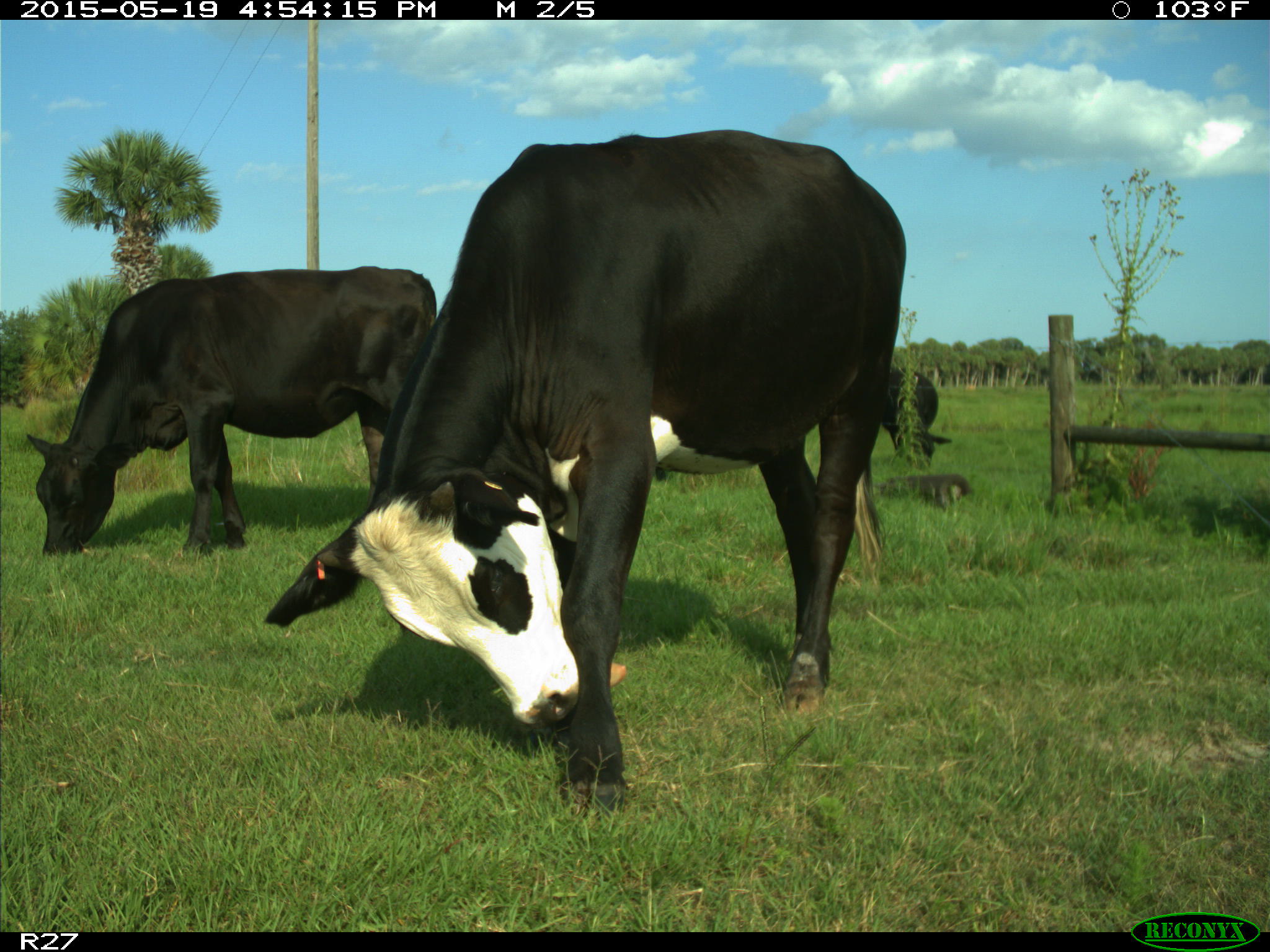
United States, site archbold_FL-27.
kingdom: Animalia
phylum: Chordata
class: Mammalia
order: Artiodactyla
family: Bovidae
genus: Bos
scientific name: Bos taurus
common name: domestic cow